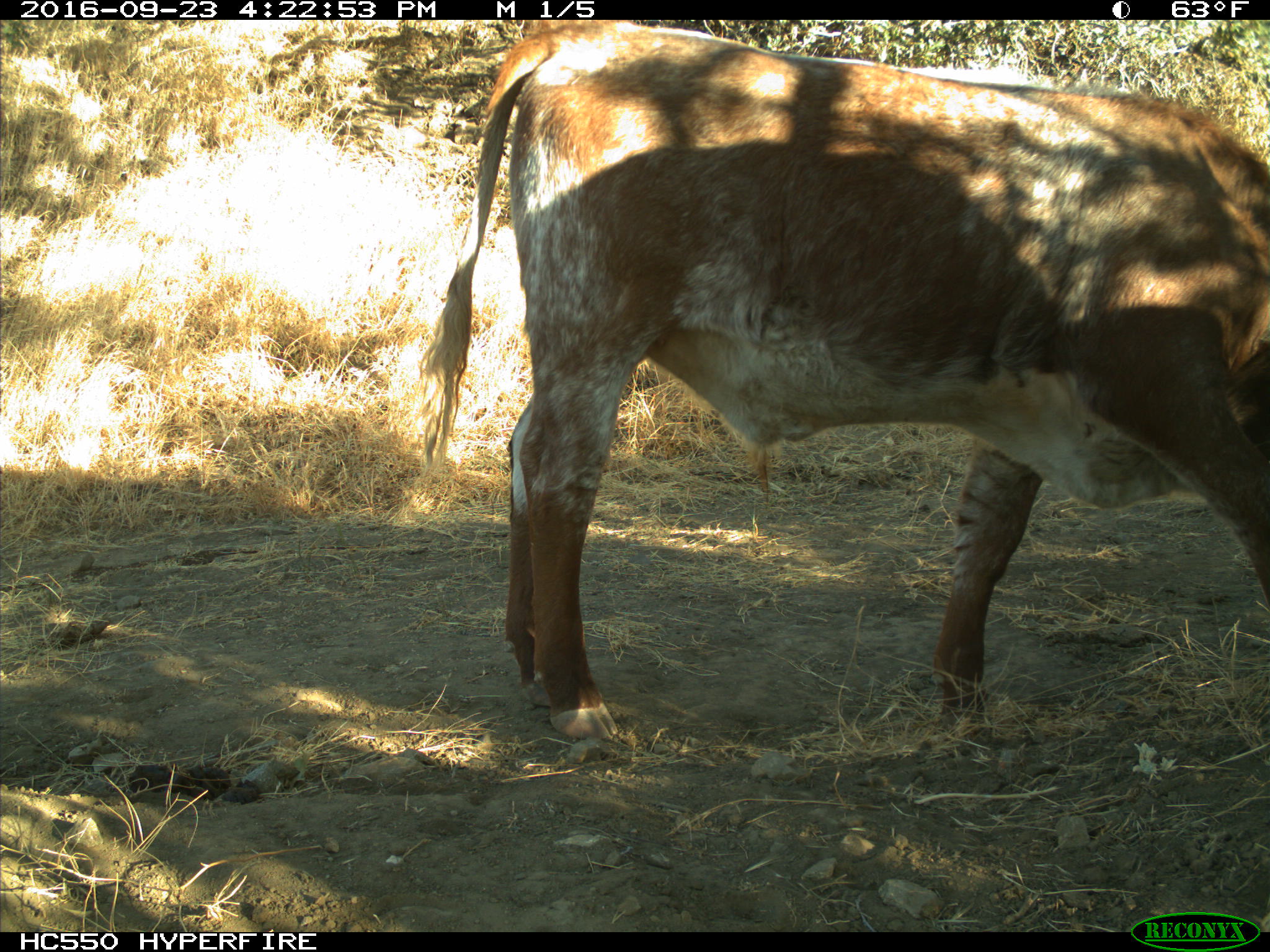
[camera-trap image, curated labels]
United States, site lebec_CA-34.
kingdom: Animalia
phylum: Chordata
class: Mammalia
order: Artiodactyla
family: Bovidae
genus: Bos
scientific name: Bos taurus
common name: domestic cow